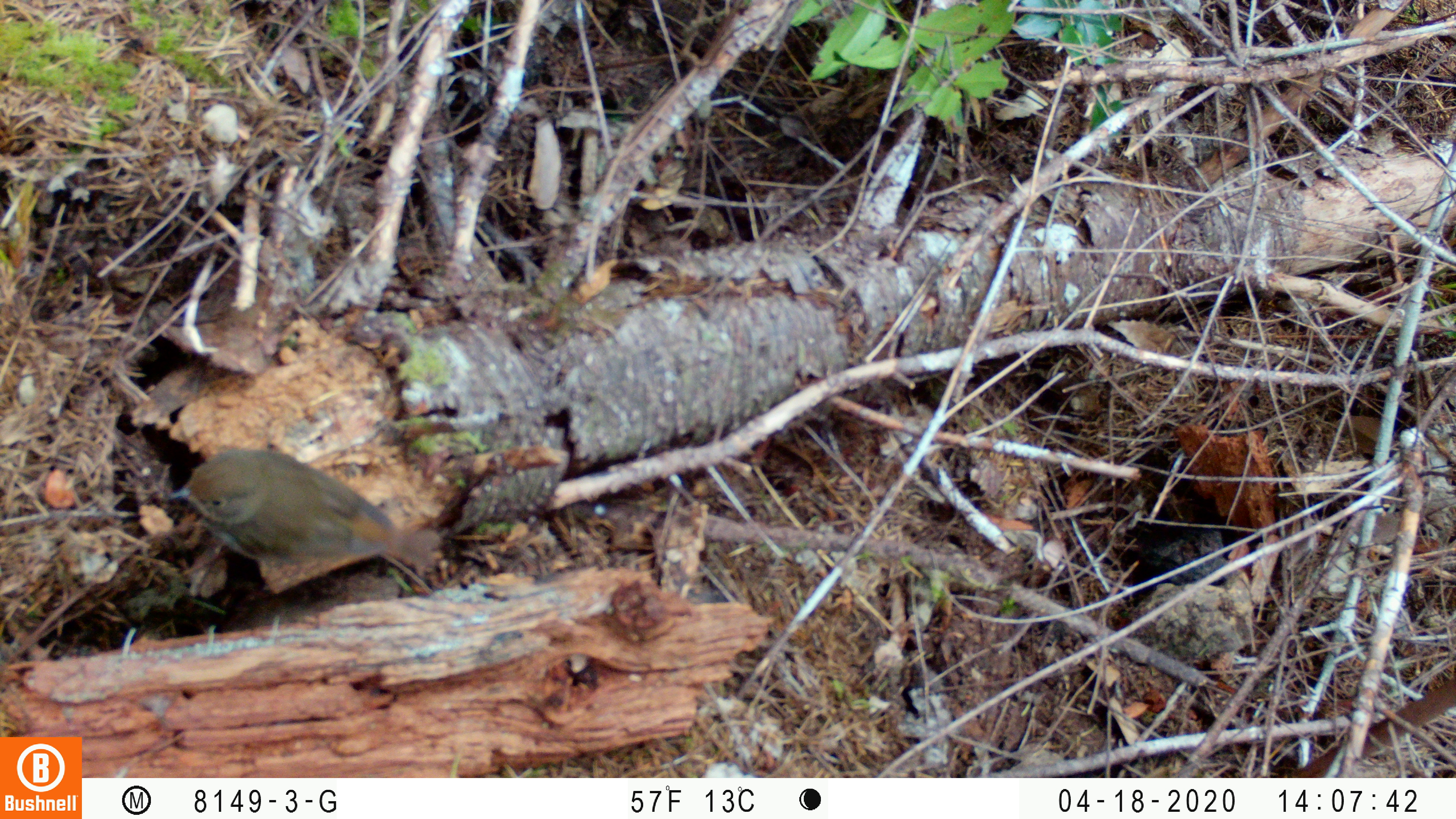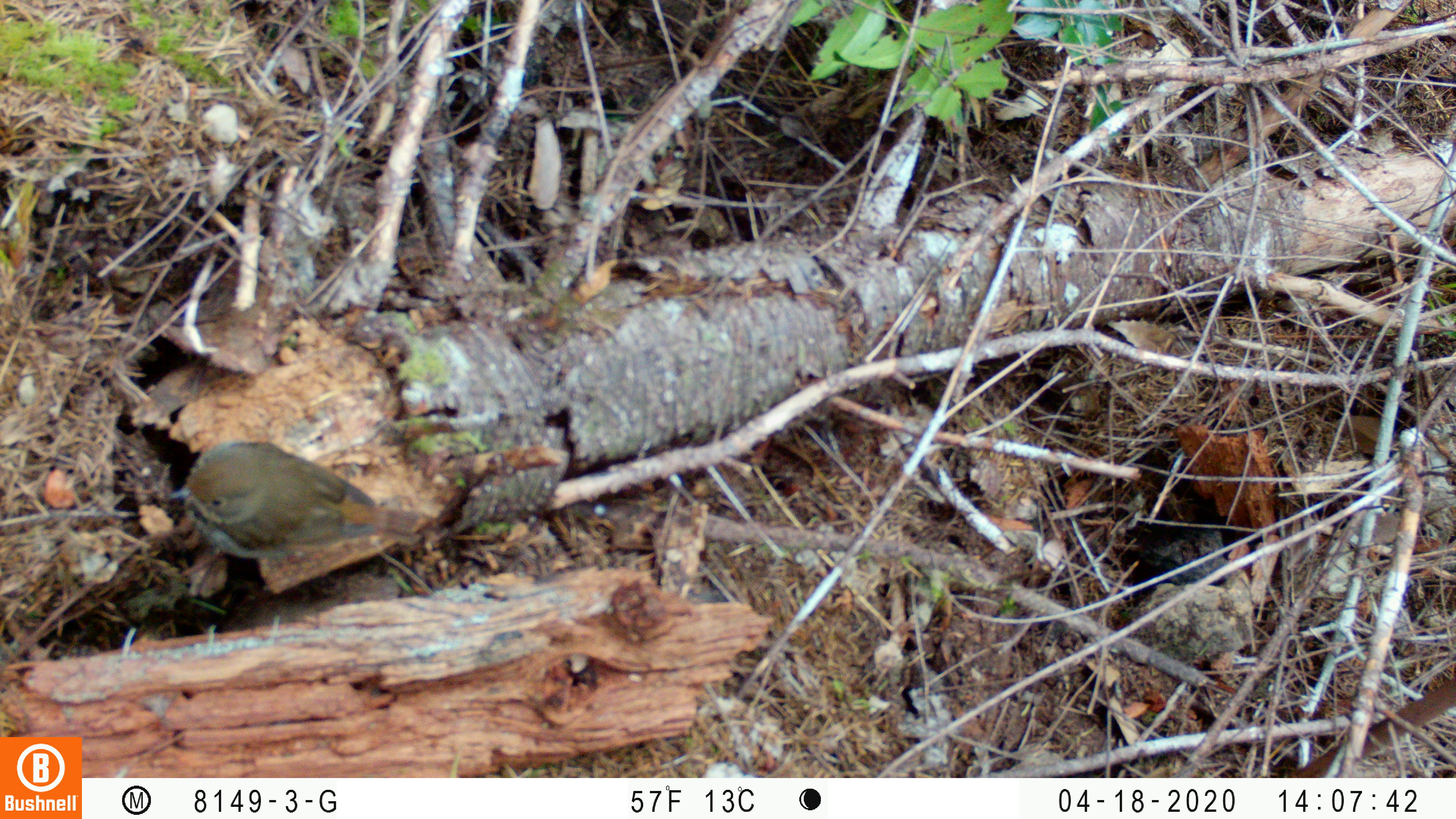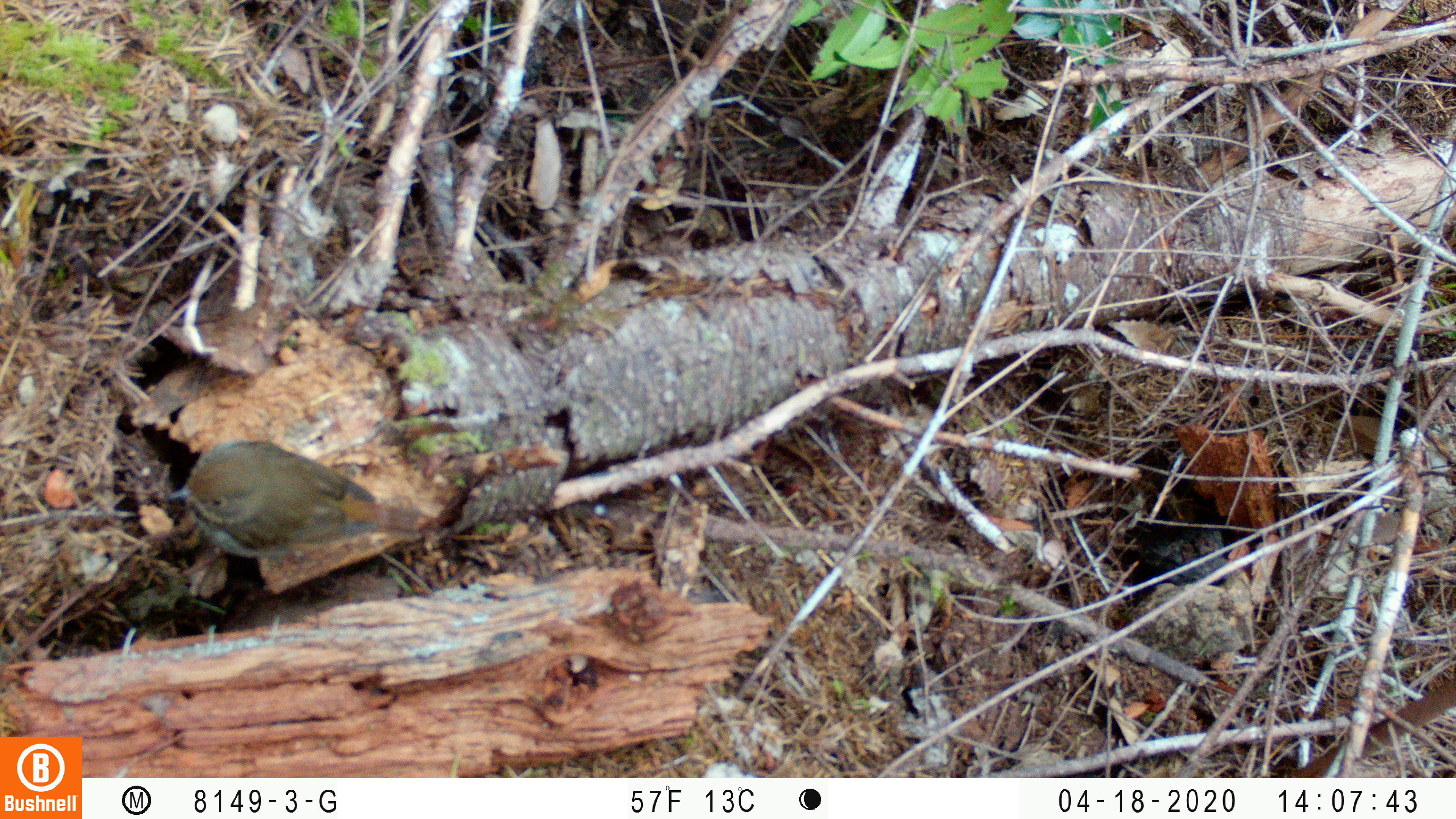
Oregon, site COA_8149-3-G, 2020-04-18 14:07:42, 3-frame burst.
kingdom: Animalia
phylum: Chordata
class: Aves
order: Passeriformes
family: Turdidae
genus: Catharus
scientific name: Catharus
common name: brown thrushes and nightingale-thrushes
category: catharus species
Catharus species (brown thrushes and nightingale-thrushes) (Catharus).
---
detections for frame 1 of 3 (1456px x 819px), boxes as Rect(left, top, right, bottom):
catharus species: Rect(162, 441, 453, 589)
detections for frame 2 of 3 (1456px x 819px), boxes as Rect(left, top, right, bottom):
catharus species: Rect(161, 433, 439, 559)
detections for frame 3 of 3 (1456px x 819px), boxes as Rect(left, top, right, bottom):
catharus species: Rect(154, 427, 446, 564)